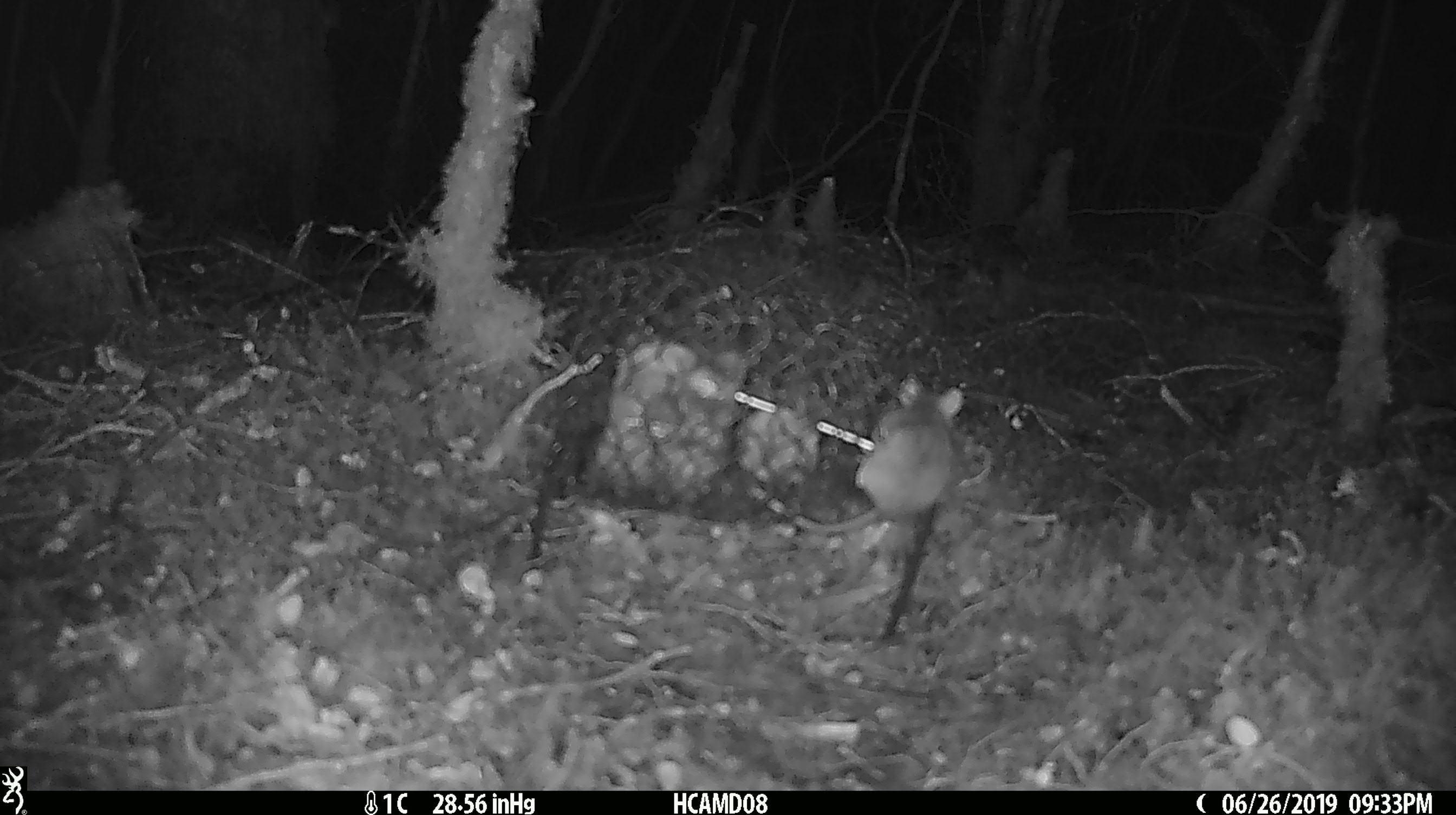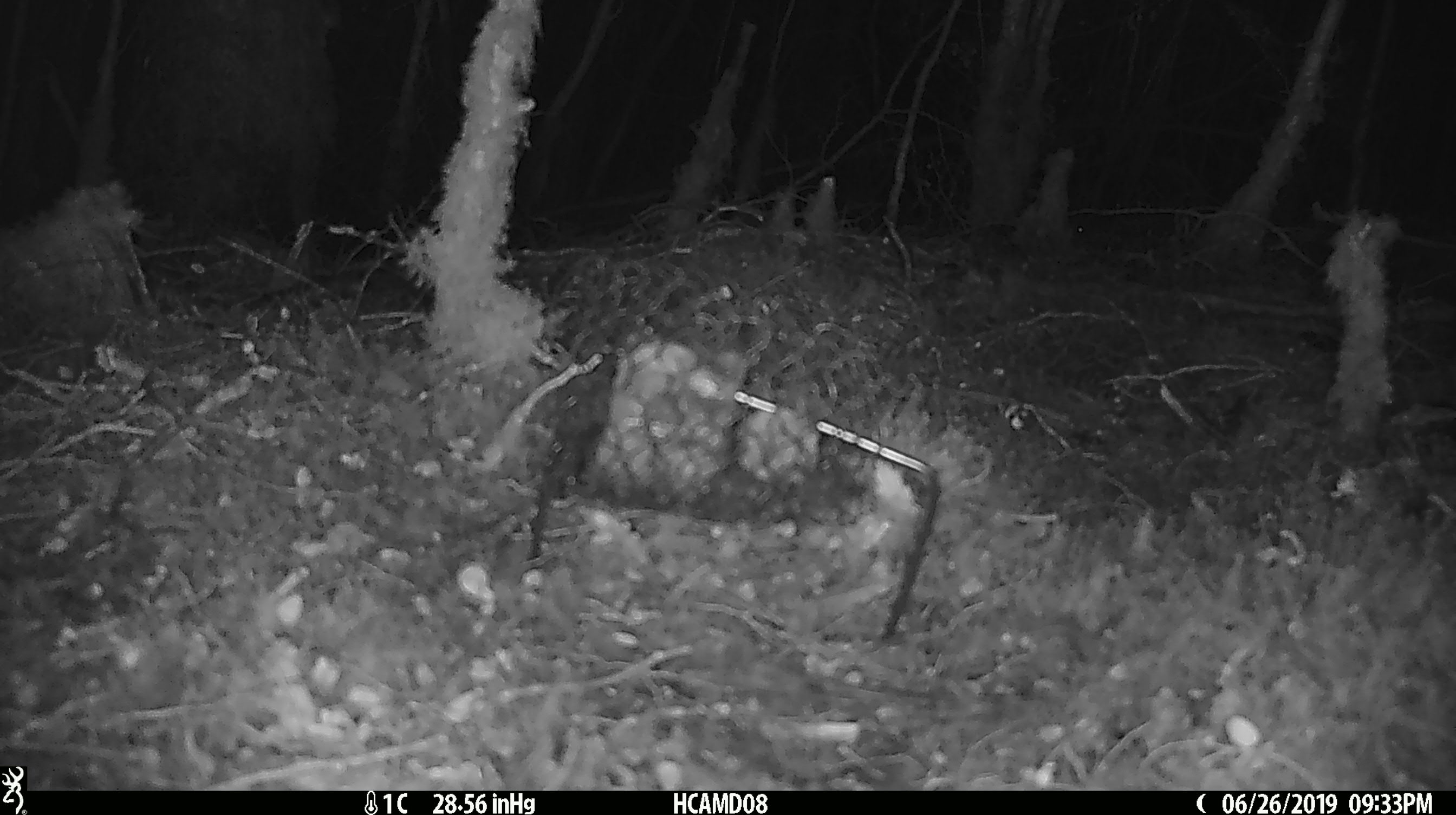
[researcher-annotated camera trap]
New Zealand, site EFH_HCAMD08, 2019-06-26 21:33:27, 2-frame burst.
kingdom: Animalia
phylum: Chordata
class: Mammalia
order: Rodentia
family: Muridae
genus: Mus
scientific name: Mus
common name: mouse